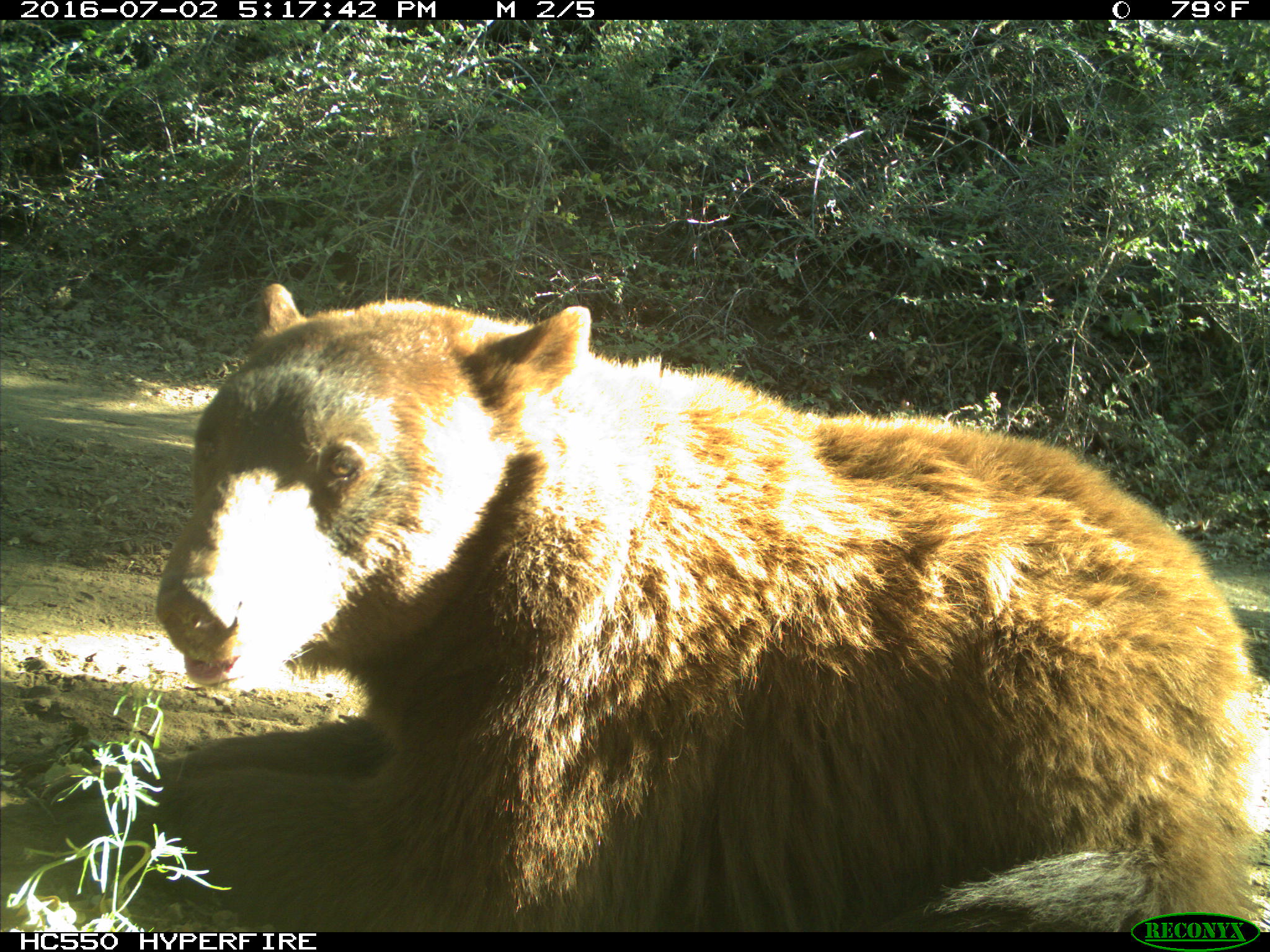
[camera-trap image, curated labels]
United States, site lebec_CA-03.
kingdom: Animalia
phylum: Chordata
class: Mammalia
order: Carnivora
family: Ursidae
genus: Ursus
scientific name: Ursus americanus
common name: american black bear